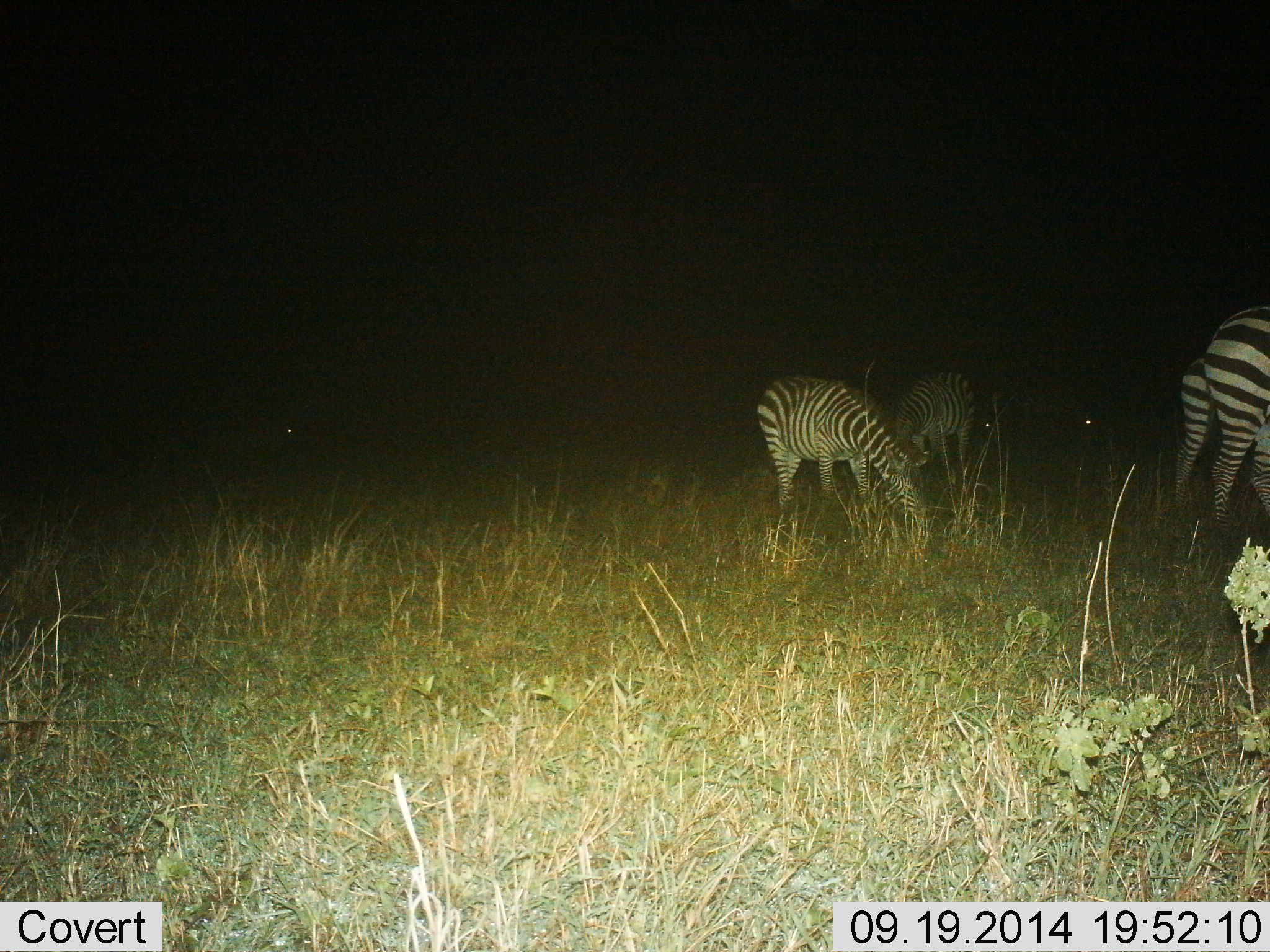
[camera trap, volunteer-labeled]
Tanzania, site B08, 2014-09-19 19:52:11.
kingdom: Animalia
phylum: Chordata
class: Mammalia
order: Perissodactyla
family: Equidae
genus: Equus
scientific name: Equus quagga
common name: plains zebra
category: zebra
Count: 4.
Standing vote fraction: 50%.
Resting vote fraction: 10%.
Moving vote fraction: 10%.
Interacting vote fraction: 0%.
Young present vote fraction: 0%.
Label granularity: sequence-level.